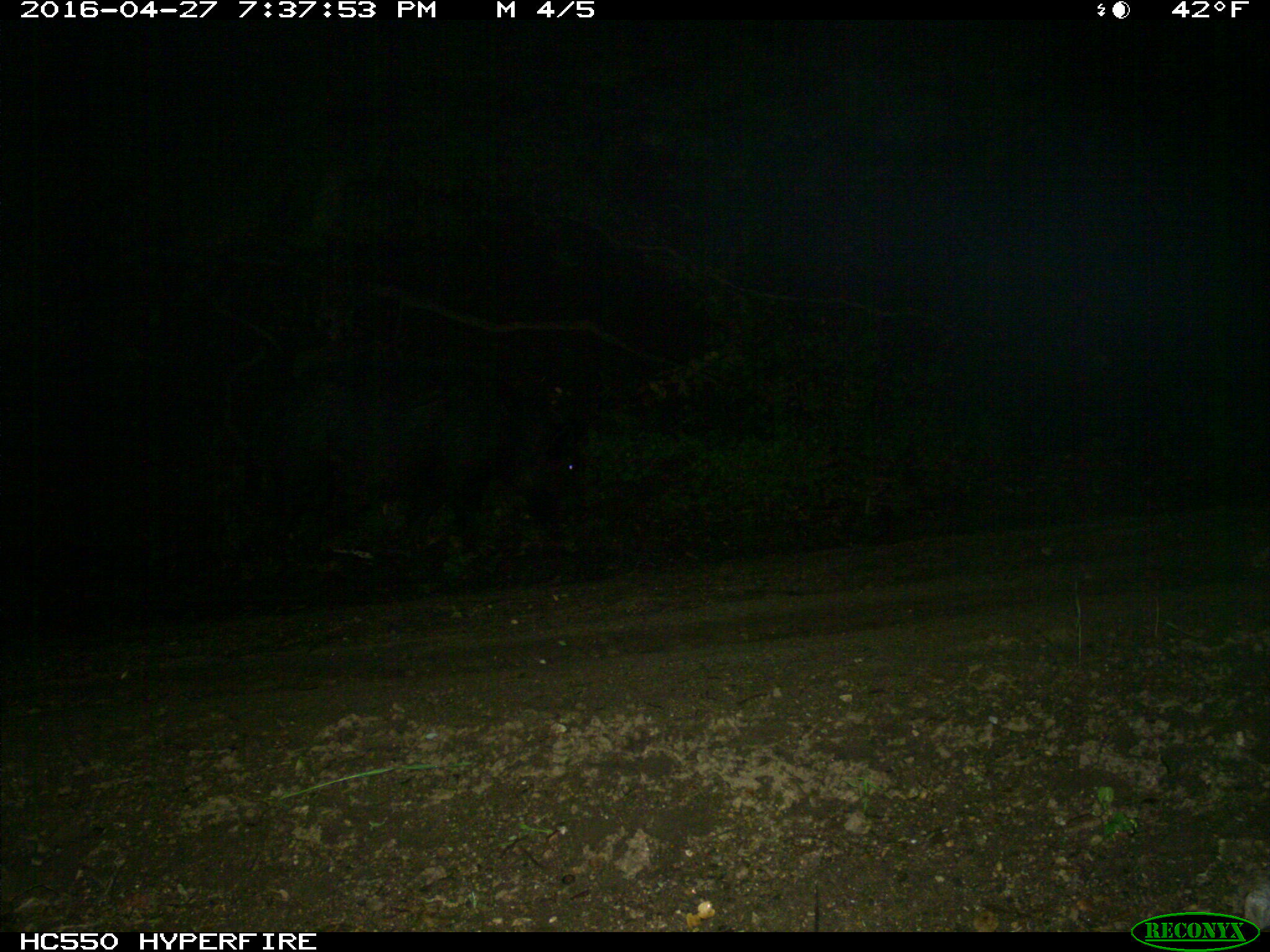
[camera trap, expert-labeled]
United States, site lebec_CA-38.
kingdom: Animalia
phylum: Chordata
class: Mammalia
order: Artiodactyla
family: Suidae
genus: Sus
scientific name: Sus scrofa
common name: wild boar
Sus scrofa (wild boar).